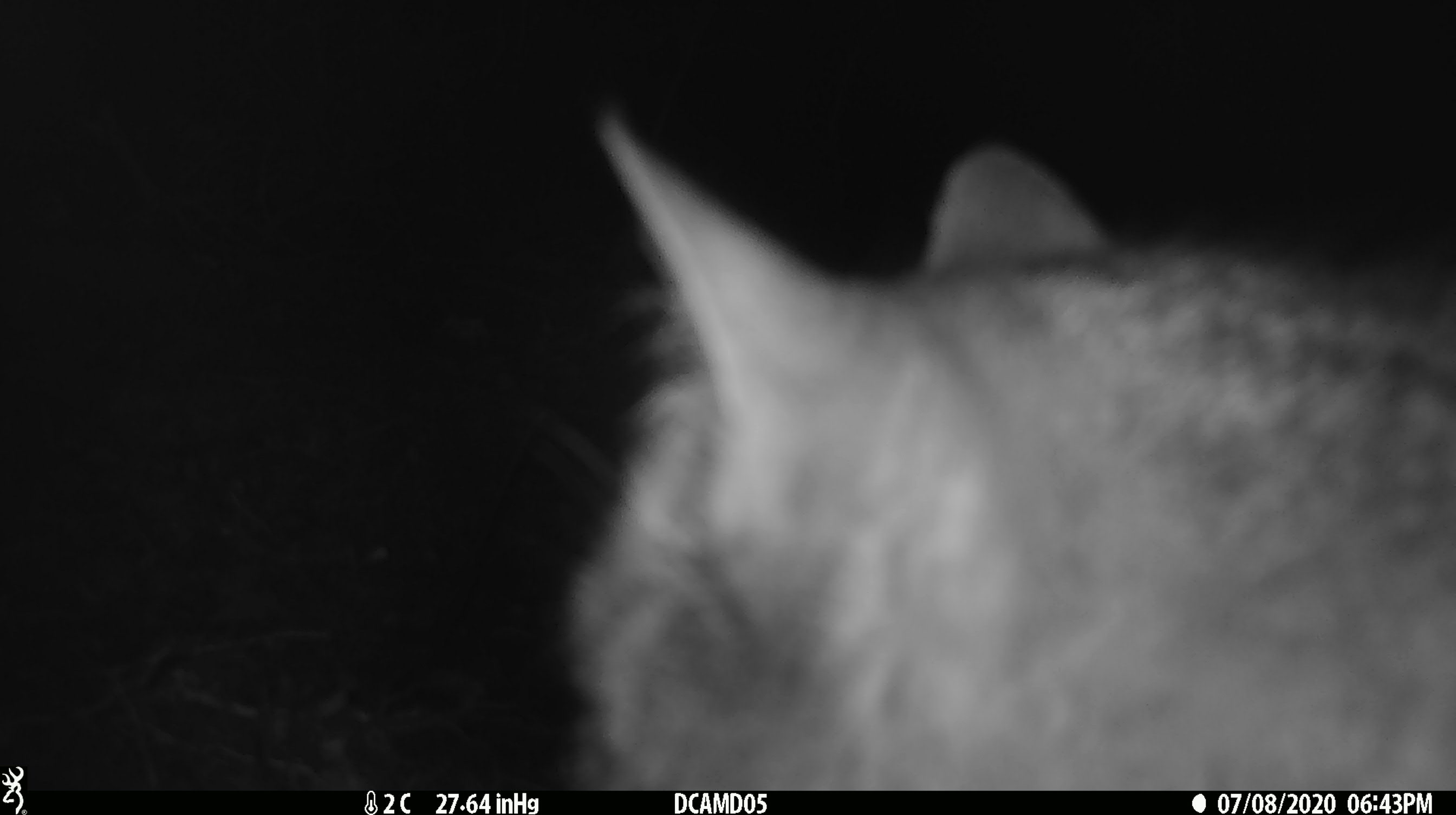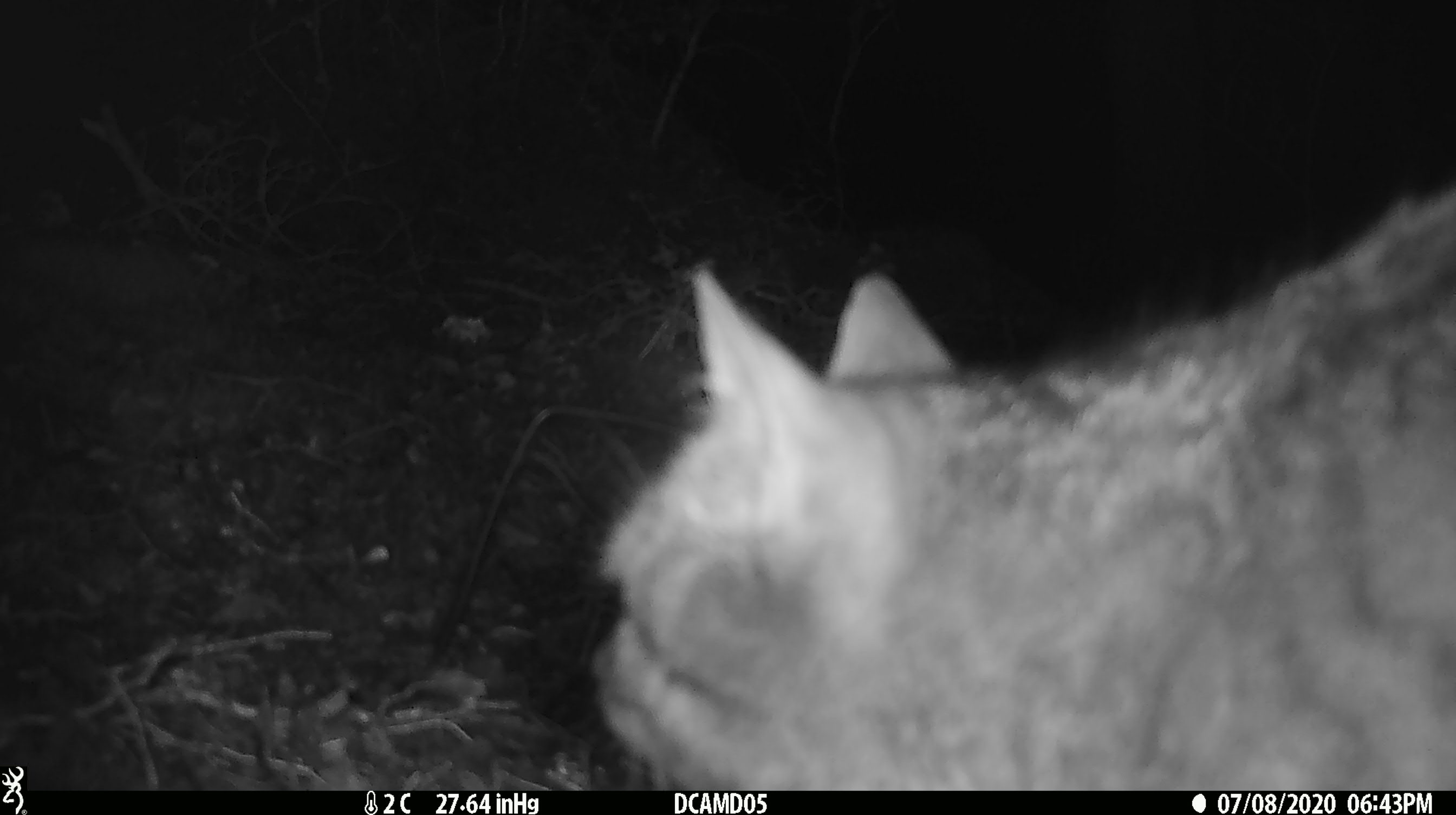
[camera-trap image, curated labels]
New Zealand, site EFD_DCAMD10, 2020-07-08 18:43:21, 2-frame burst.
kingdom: Animalia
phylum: Chordata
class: Mammalia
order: Carnivora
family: Felidae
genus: Felis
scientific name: Felis catus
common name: domestic cat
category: cat